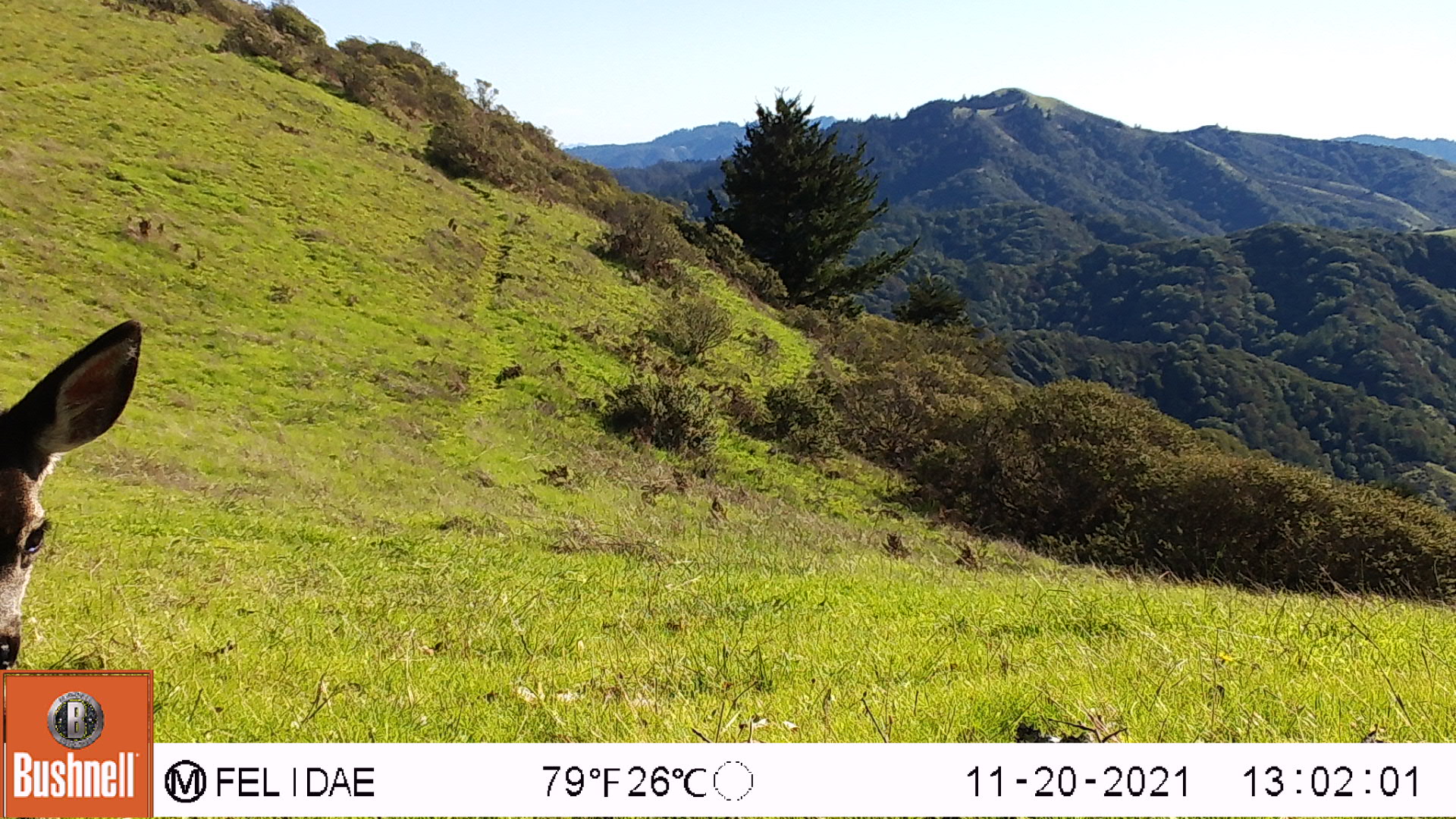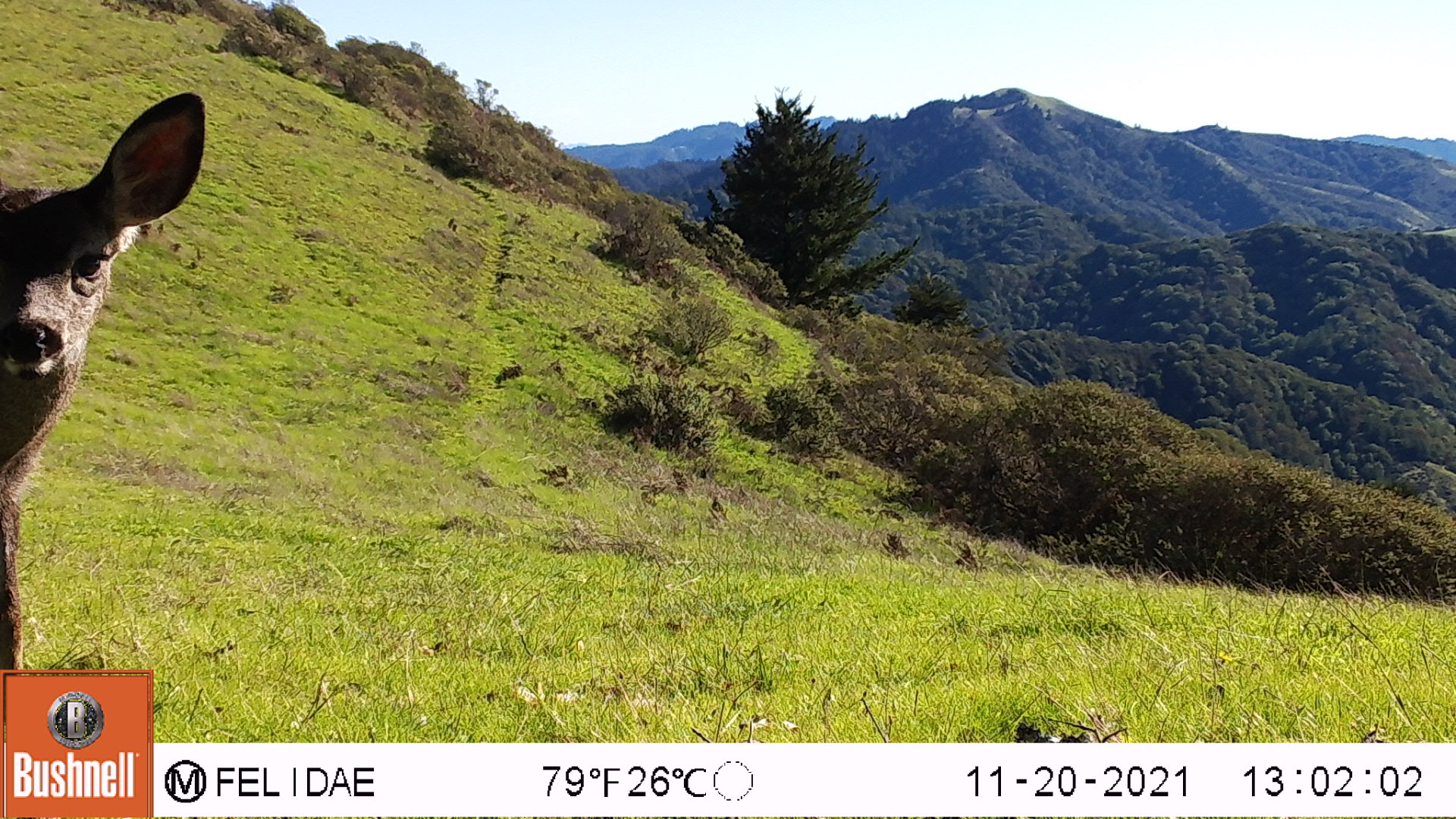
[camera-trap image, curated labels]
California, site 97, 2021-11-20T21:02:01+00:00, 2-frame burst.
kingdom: Animalia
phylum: Chordata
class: Mammalia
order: Artiodactyla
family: Cervidae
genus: Odocoileus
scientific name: Odocoileus hemionus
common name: mule deer